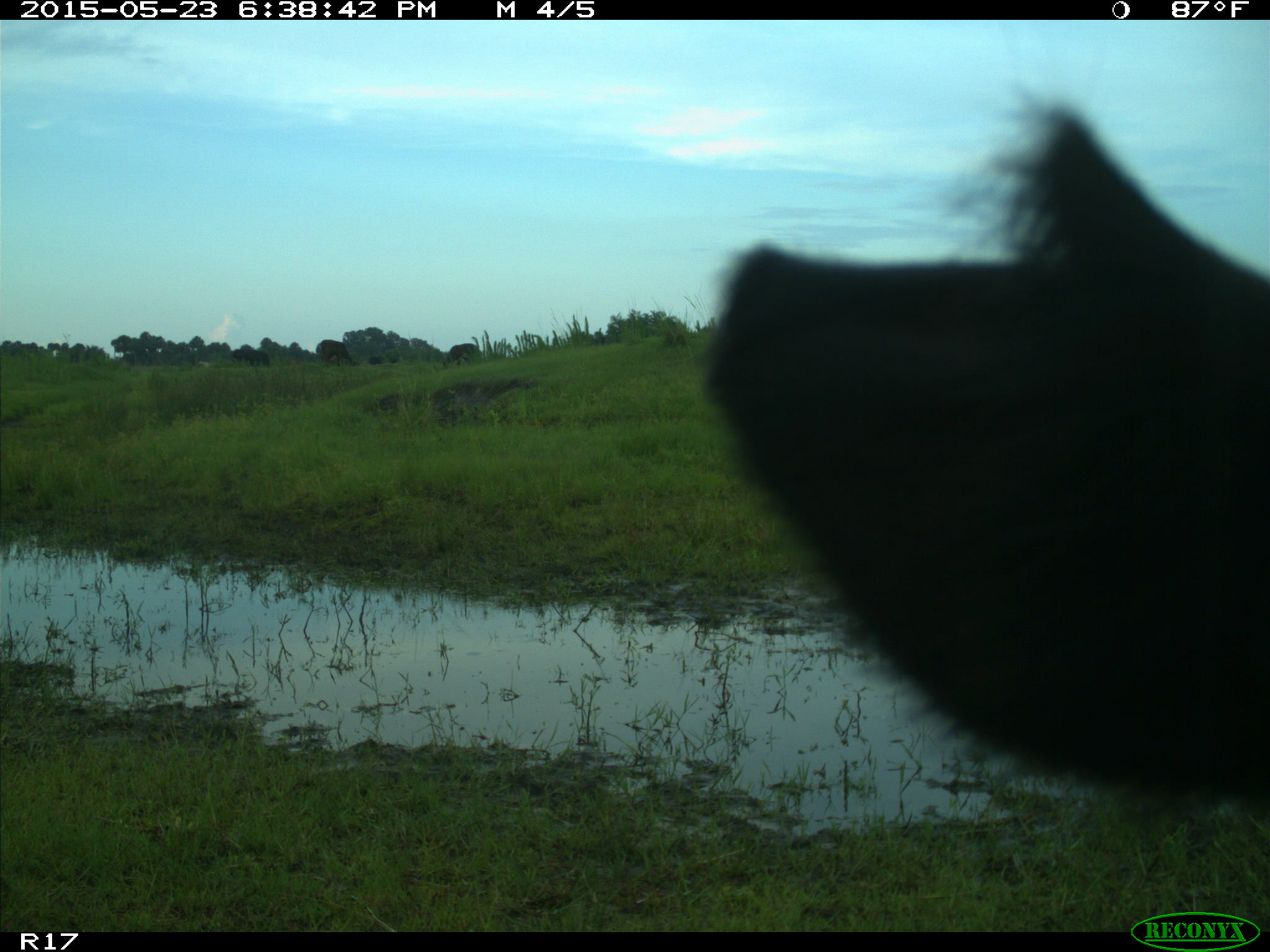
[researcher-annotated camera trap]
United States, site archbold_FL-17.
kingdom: Animalia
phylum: Chordata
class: Mammalia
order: Artiodactyla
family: Bovidae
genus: Bos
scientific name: Bos taurus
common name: domestic cow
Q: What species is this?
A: Bos taurus (domestic cow).